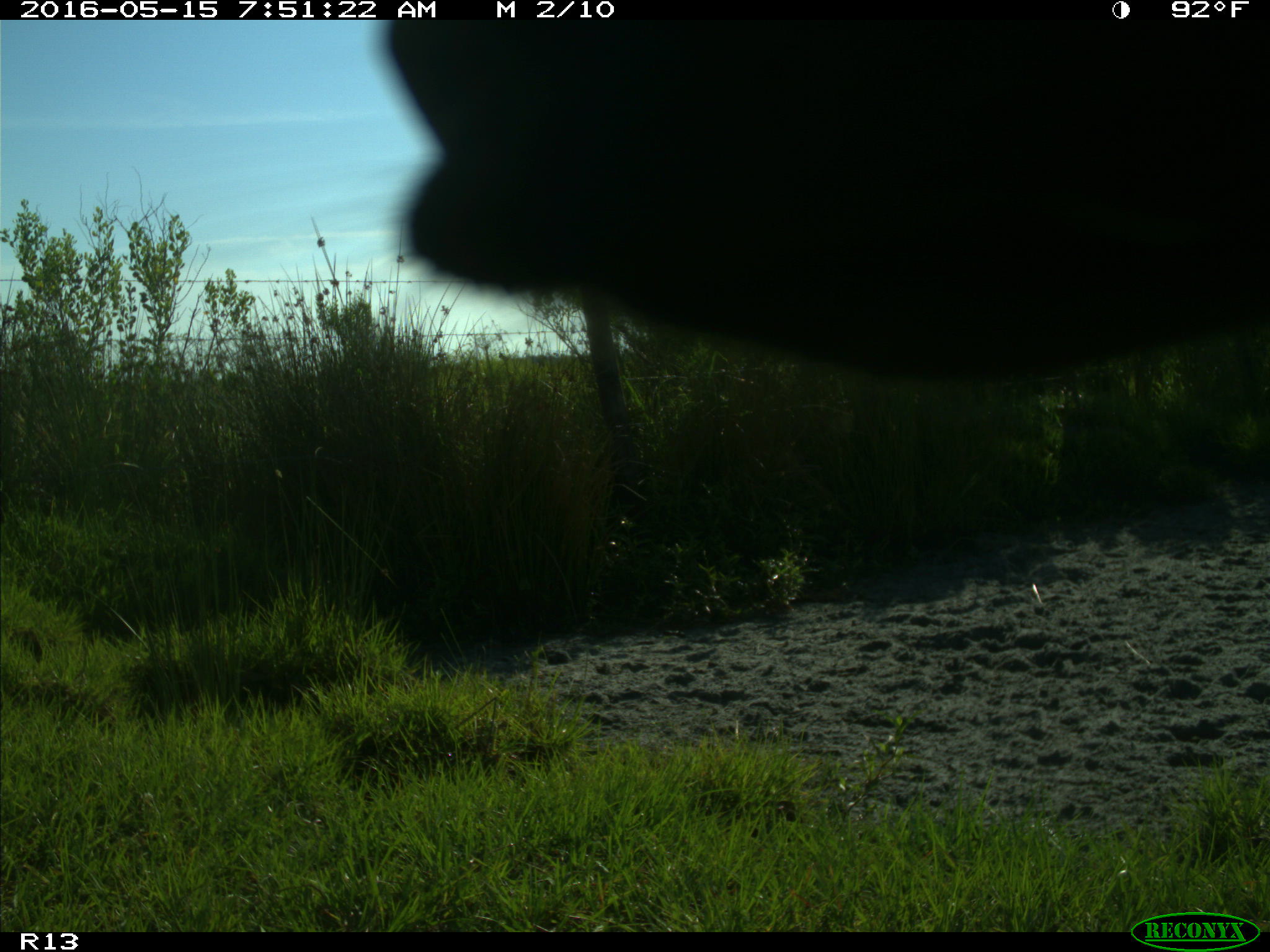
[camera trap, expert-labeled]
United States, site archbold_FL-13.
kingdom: Animalia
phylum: Chordata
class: Mammalia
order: Artiodactyla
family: Bovidae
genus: Bos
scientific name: Bos taurus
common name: domestic cow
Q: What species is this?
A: Bos taurus (domestic cow).